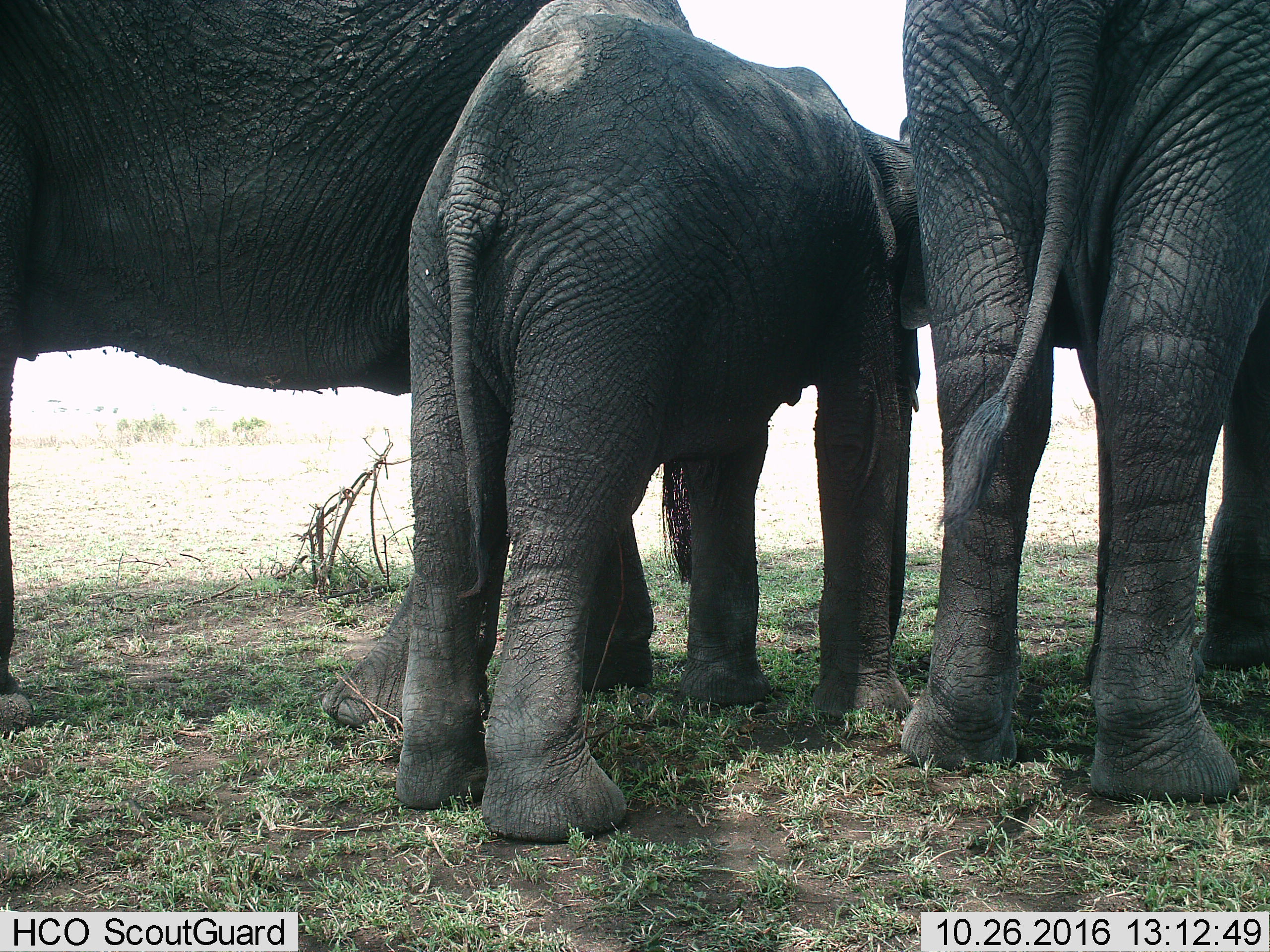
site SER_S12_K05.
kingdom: Animalia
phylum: Chordata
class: Mammalia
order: Proboscidea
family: Elephantidae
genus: Loxodonta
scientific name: Loxodonta africana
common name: african bush elephant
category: elephant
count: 3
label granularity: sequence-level